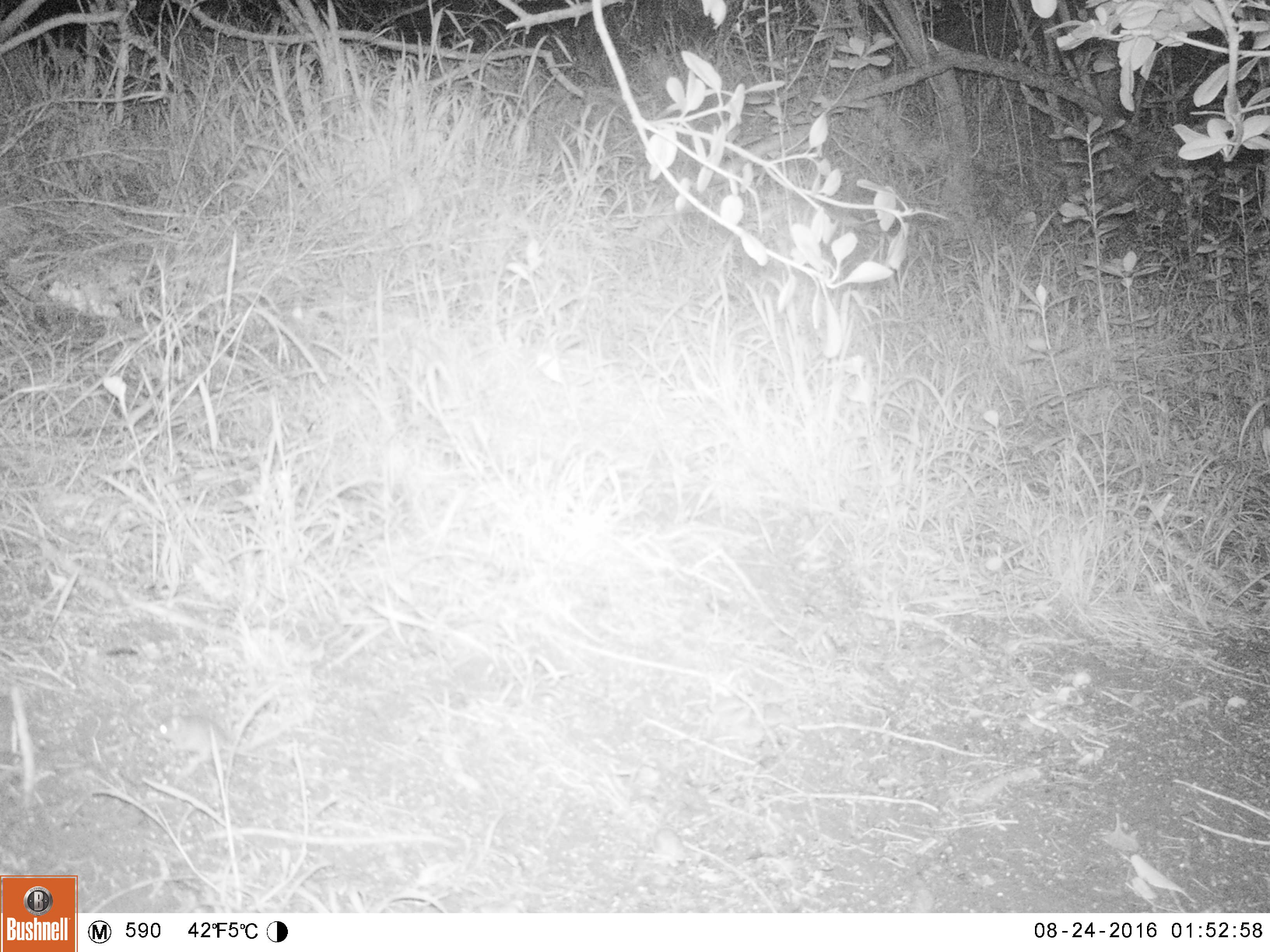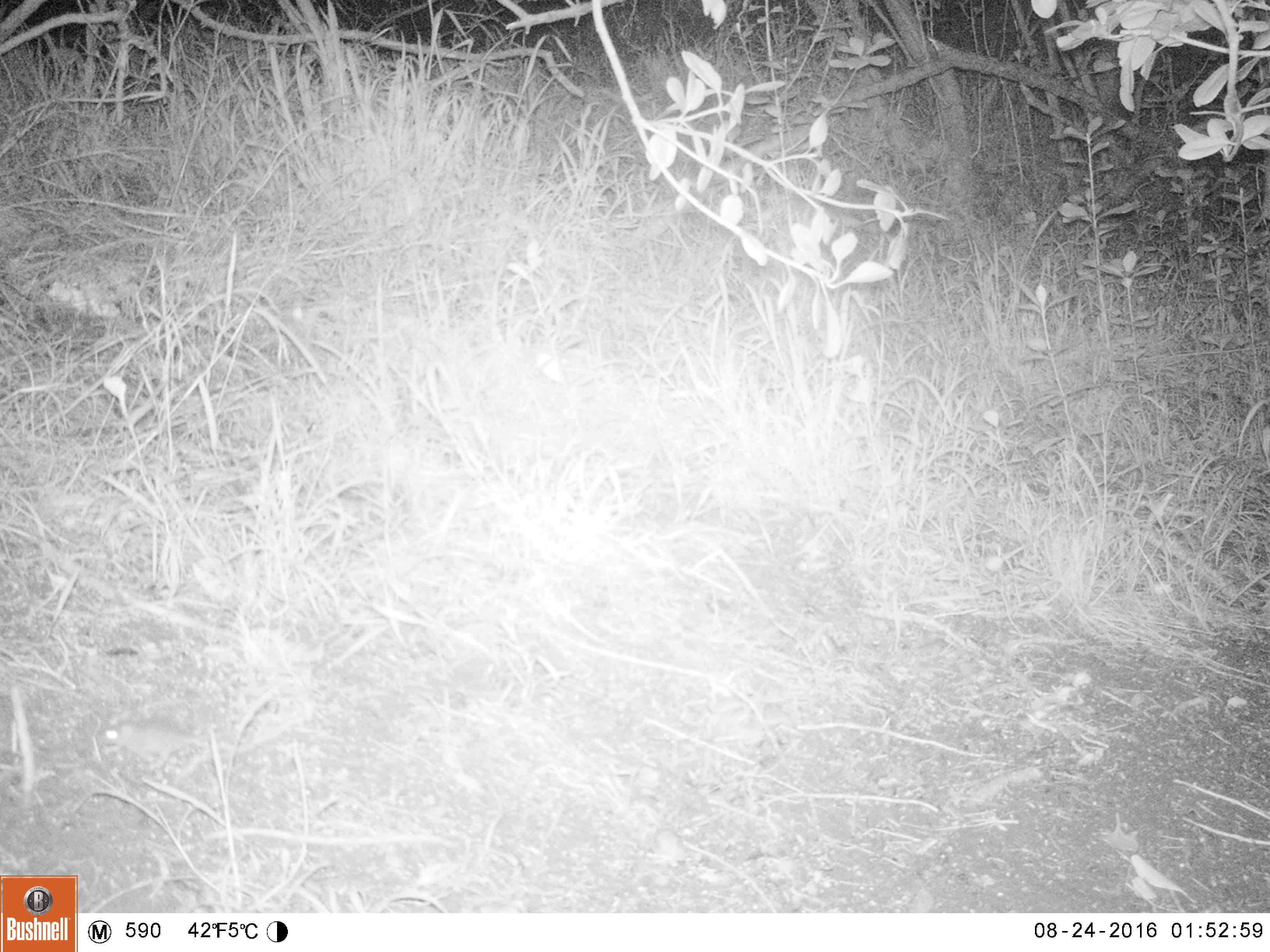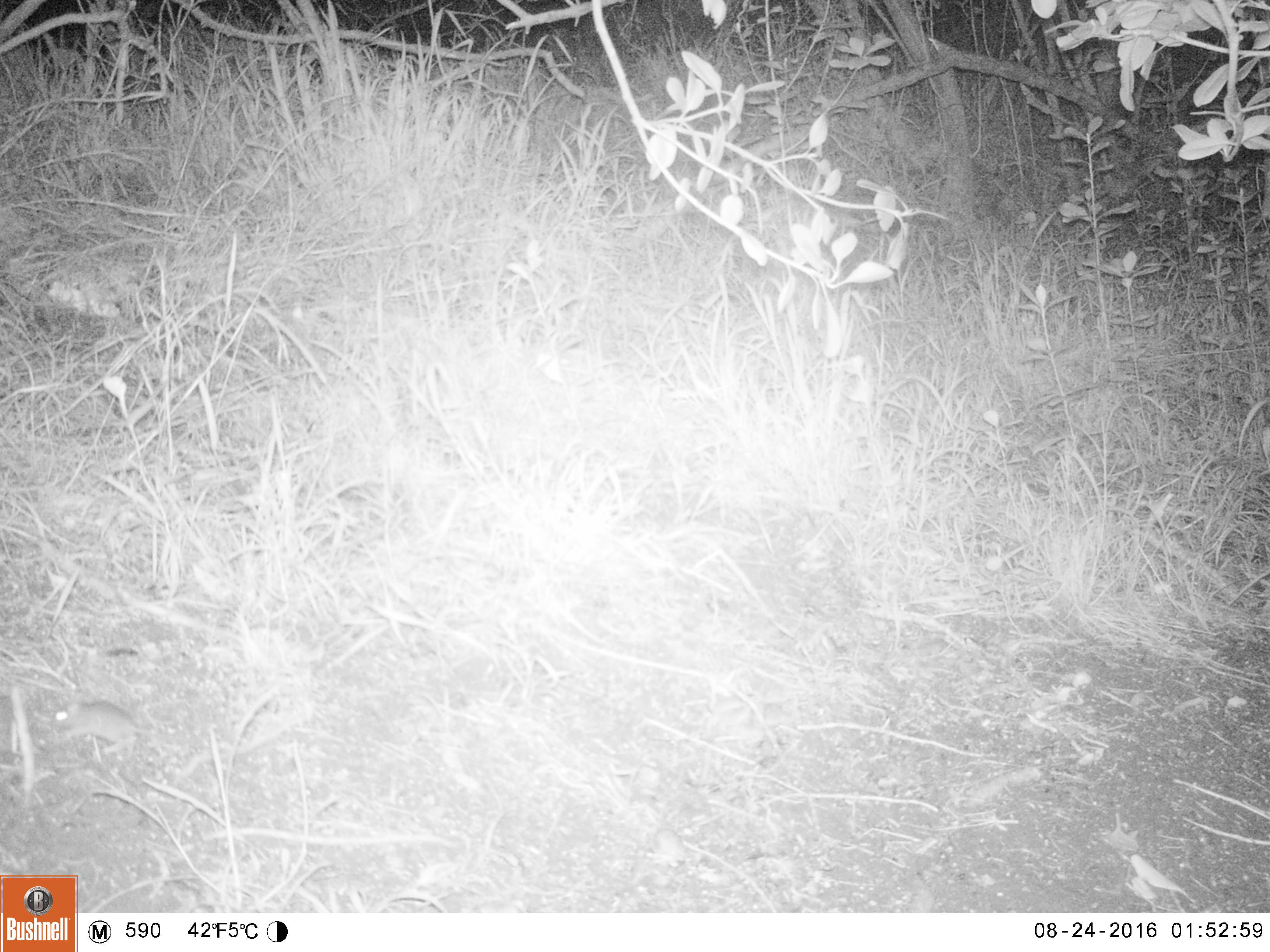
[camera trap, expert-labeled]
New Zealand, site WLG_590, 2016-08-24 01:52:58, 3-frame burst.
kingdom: Animalia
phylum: Chordata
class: Mammalia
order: Rodentia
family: Muridae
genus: Mus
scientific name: Mus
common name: mouse